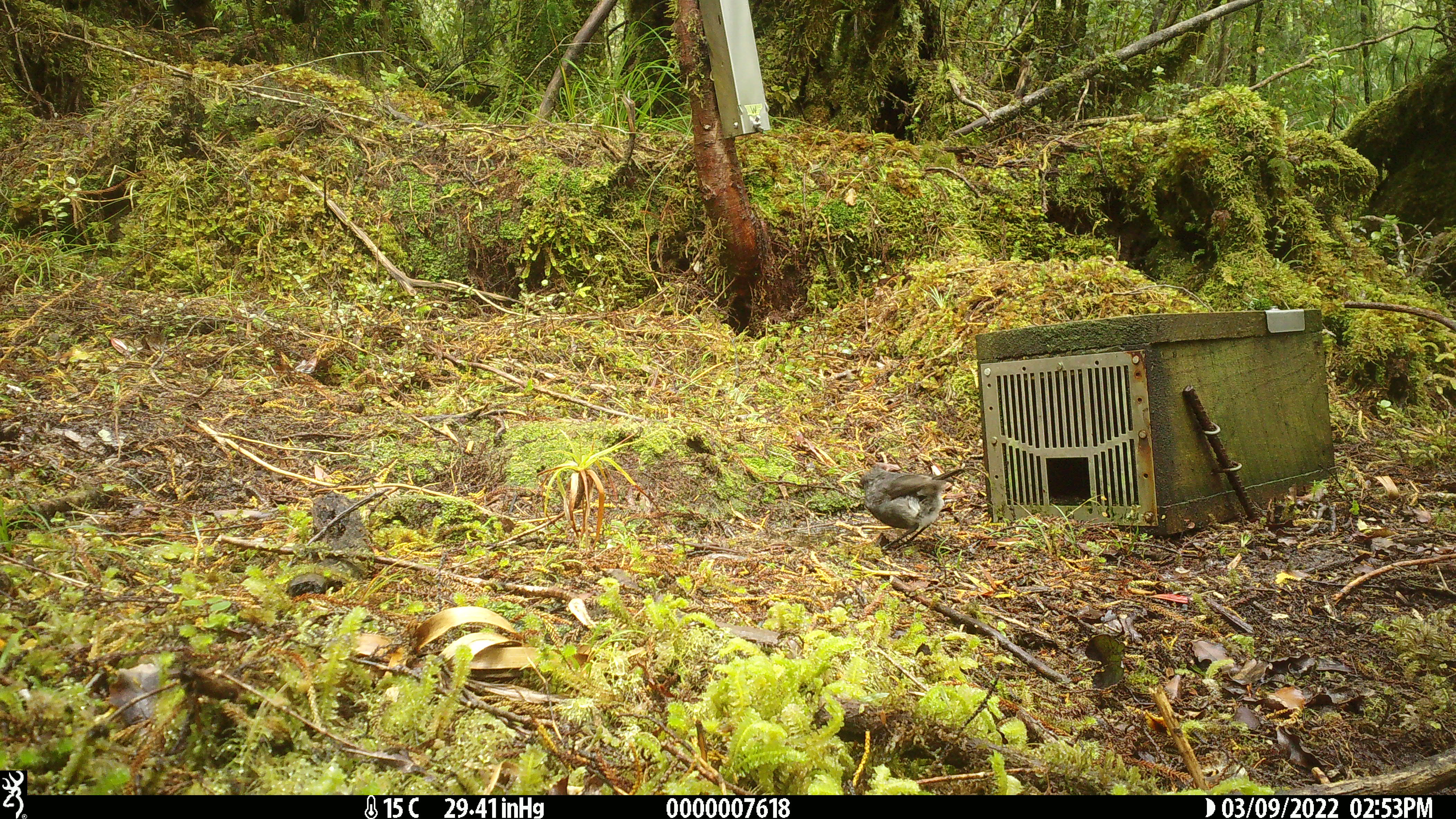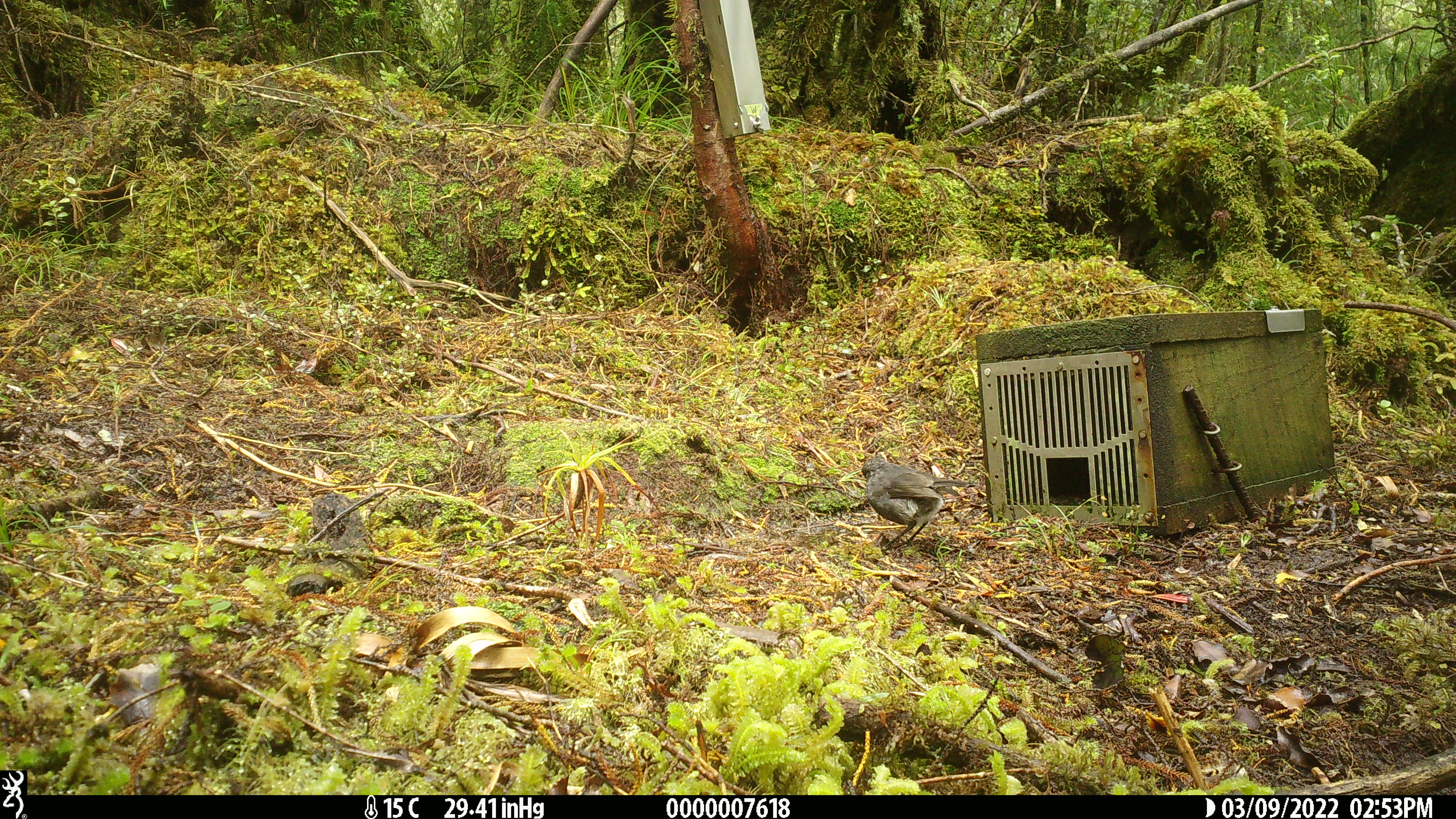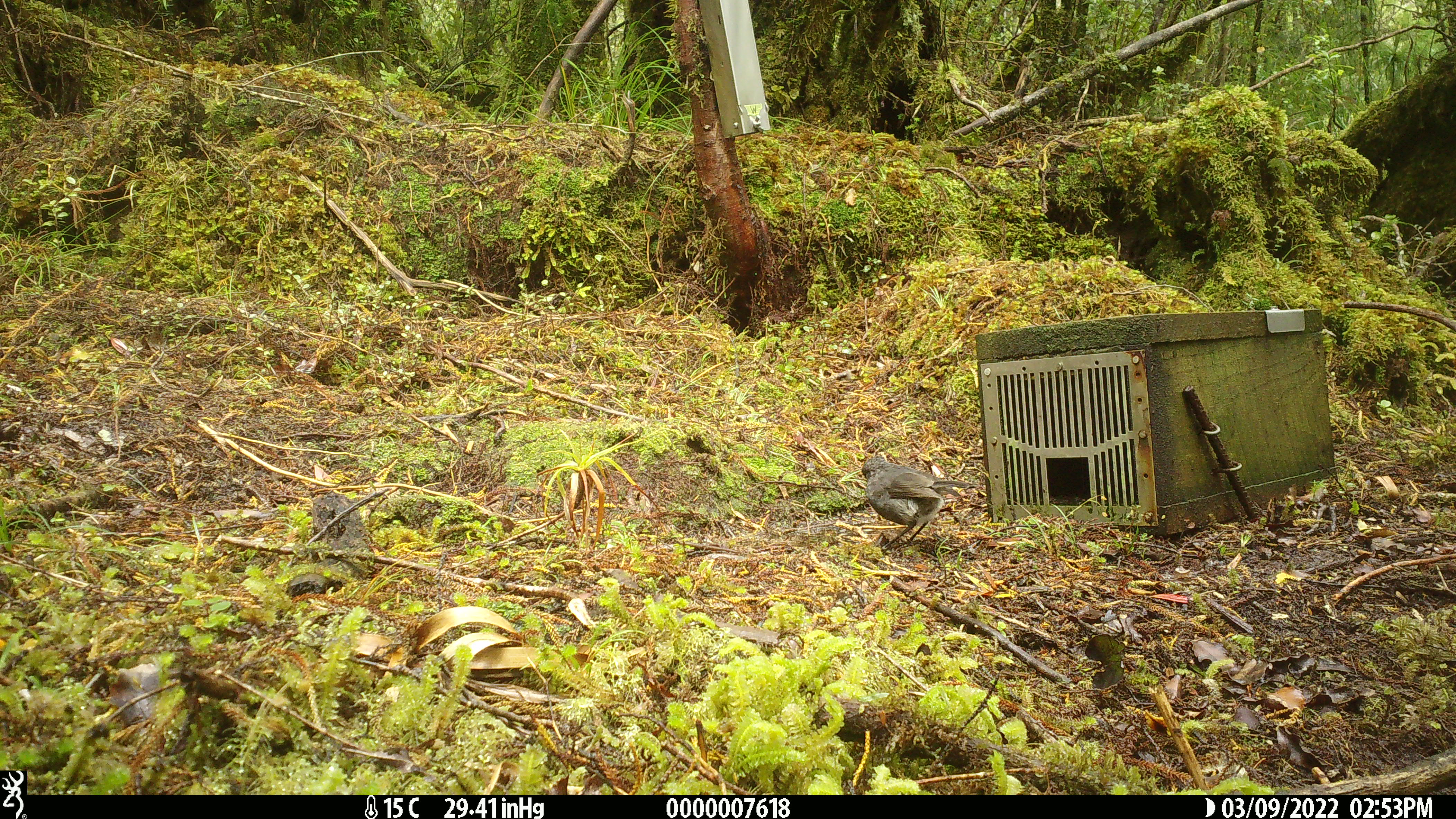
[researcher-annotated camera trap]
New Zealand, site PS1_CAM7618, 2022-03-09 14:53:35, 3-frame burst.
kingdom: Animalia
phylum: Chordata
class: Aves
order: Passeriformes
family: Petroicidae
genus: Petroica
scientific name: Petroica australis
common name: new zealand robin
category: robin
Robin (new zealand robin) (Petroica australis).